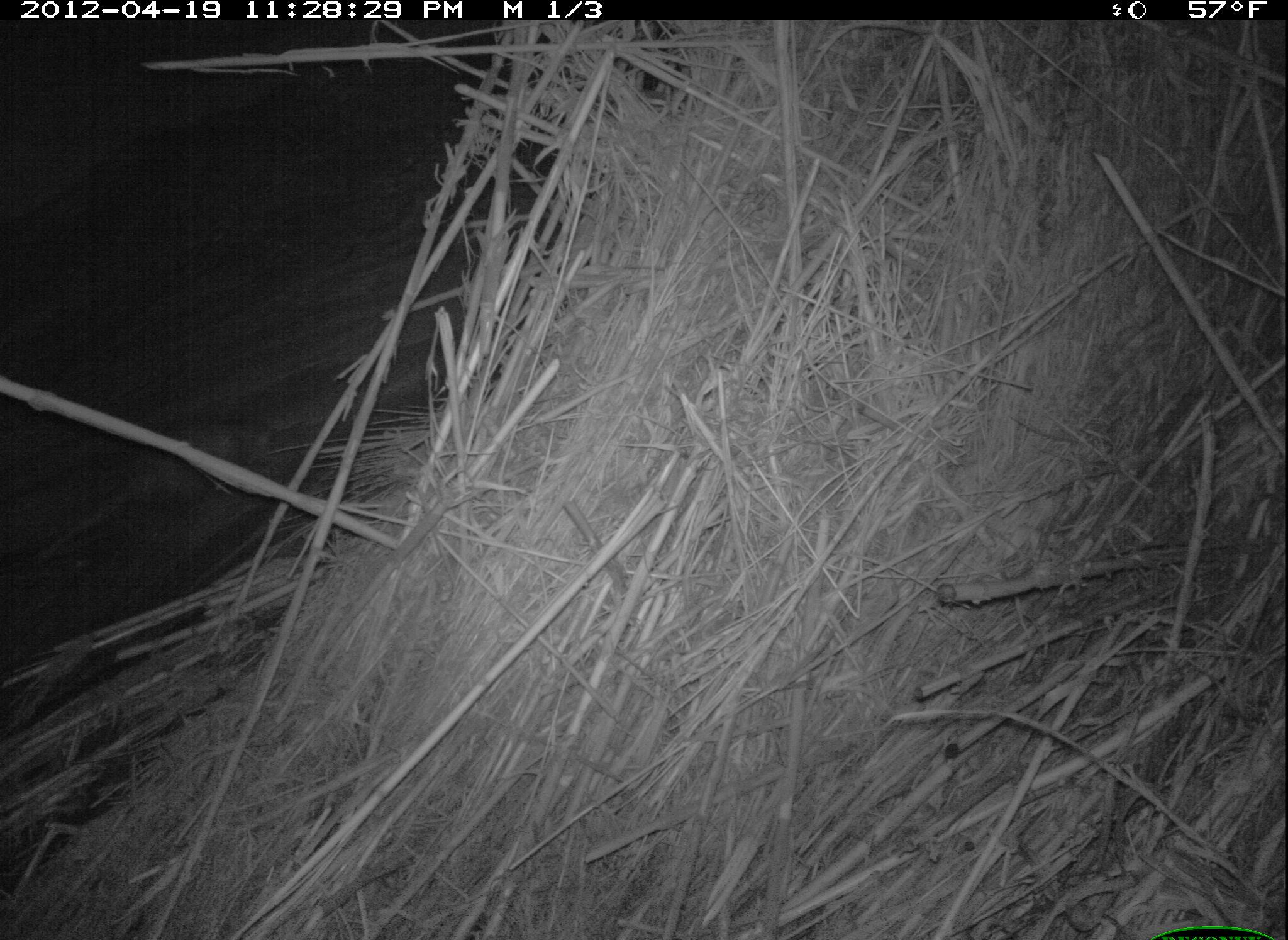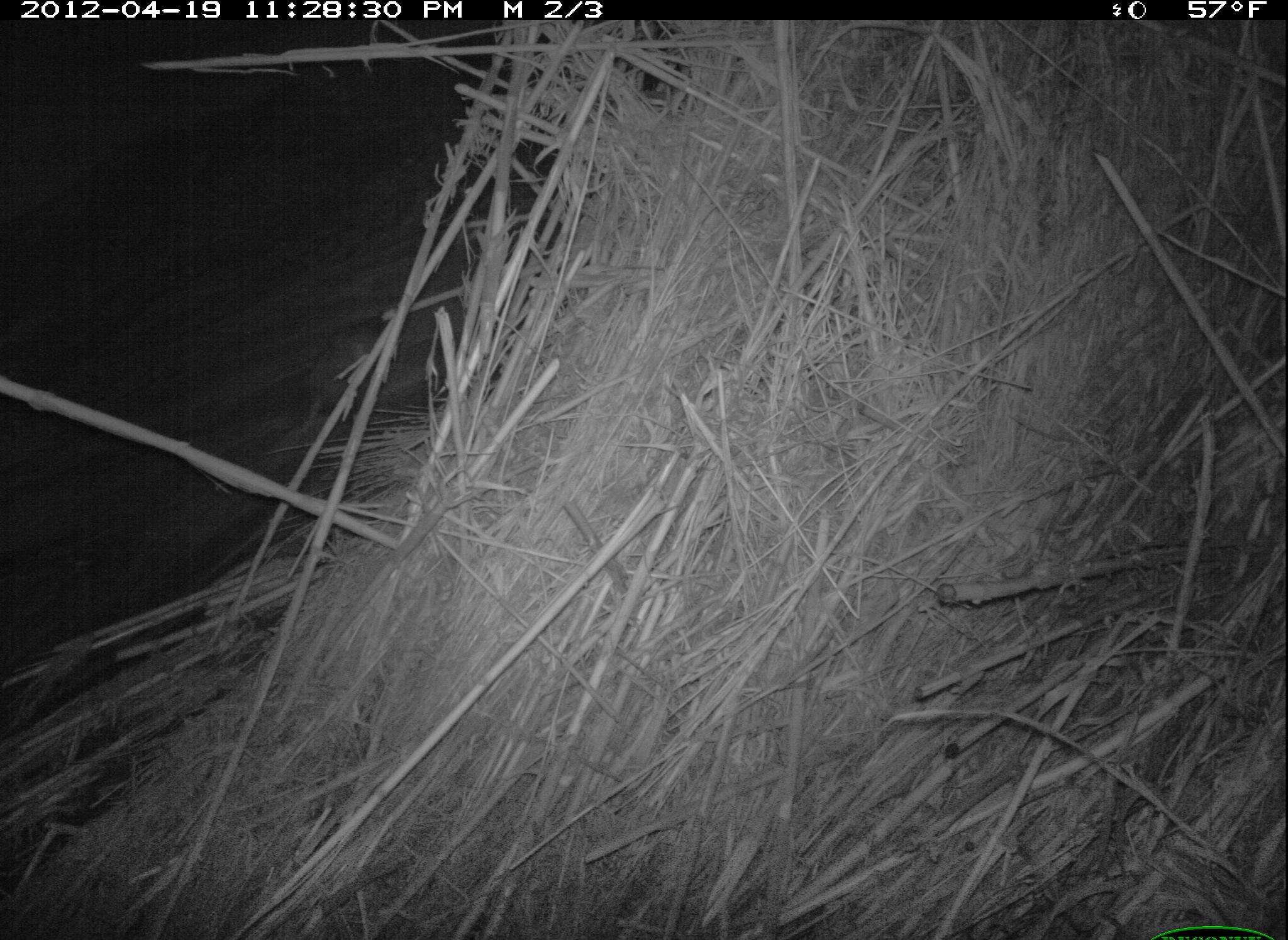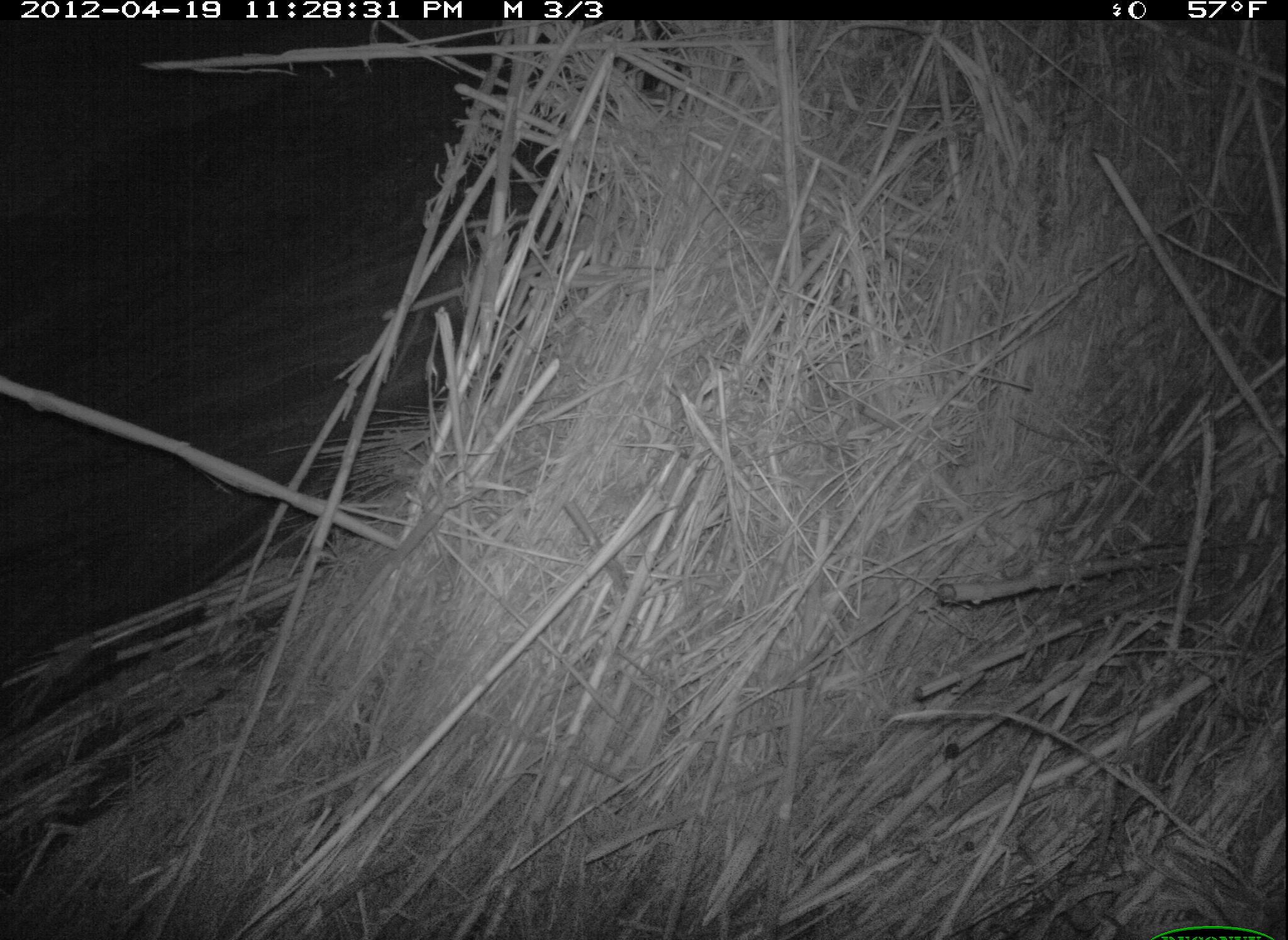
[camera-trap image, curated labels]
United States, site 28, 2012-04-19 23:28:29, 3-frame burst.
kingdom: Animalia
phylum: Chordata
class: Mammalia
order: Didelphimorphia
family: Didelphidae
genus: Didelphis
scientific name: Didelphis virginiana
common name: virginia opossum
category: opossum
Opossum (virginia opossum) (Didelphis virginiana).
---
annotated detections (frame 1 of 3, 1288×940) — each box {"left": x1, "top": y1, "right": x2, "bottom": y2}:
opossum: {"left": 42, "top": 409, "right": 287, "bottom": 546}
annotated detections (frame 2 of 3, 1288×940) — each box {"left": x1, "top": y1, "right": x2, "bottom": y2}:
opossum: {"left": 272, "top": 295, "right": 428, "bottom": 465}